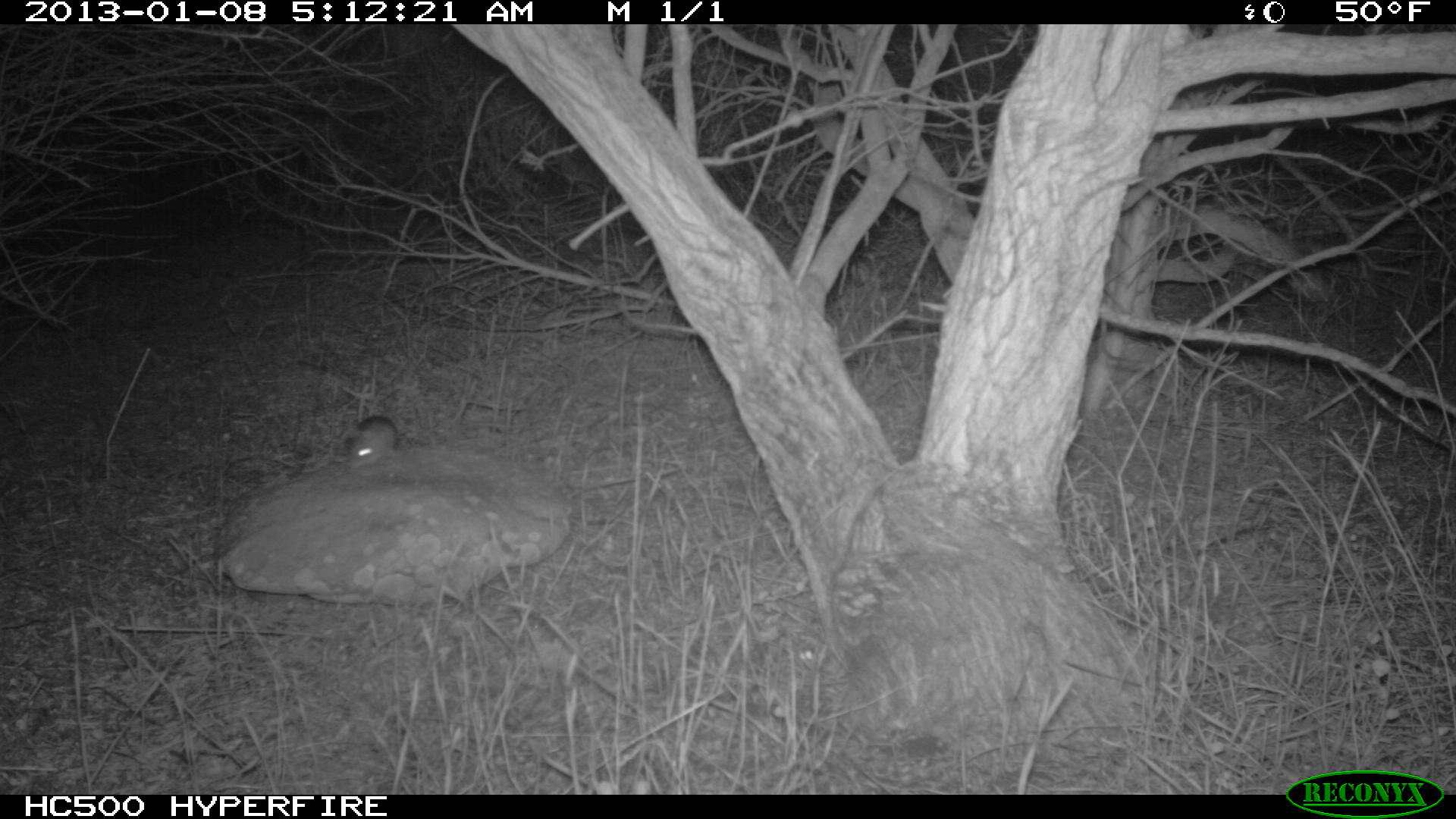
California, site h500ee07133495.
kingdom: Animalia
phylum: Chordata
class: Mammalia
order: Rodentia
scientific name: Rodentia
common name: rodent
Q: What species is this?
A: Rodent (Rodentia).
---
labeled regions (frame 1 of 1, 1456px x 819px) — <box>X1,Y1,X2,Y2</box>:
rodent: <box>347,415,402,470</box>